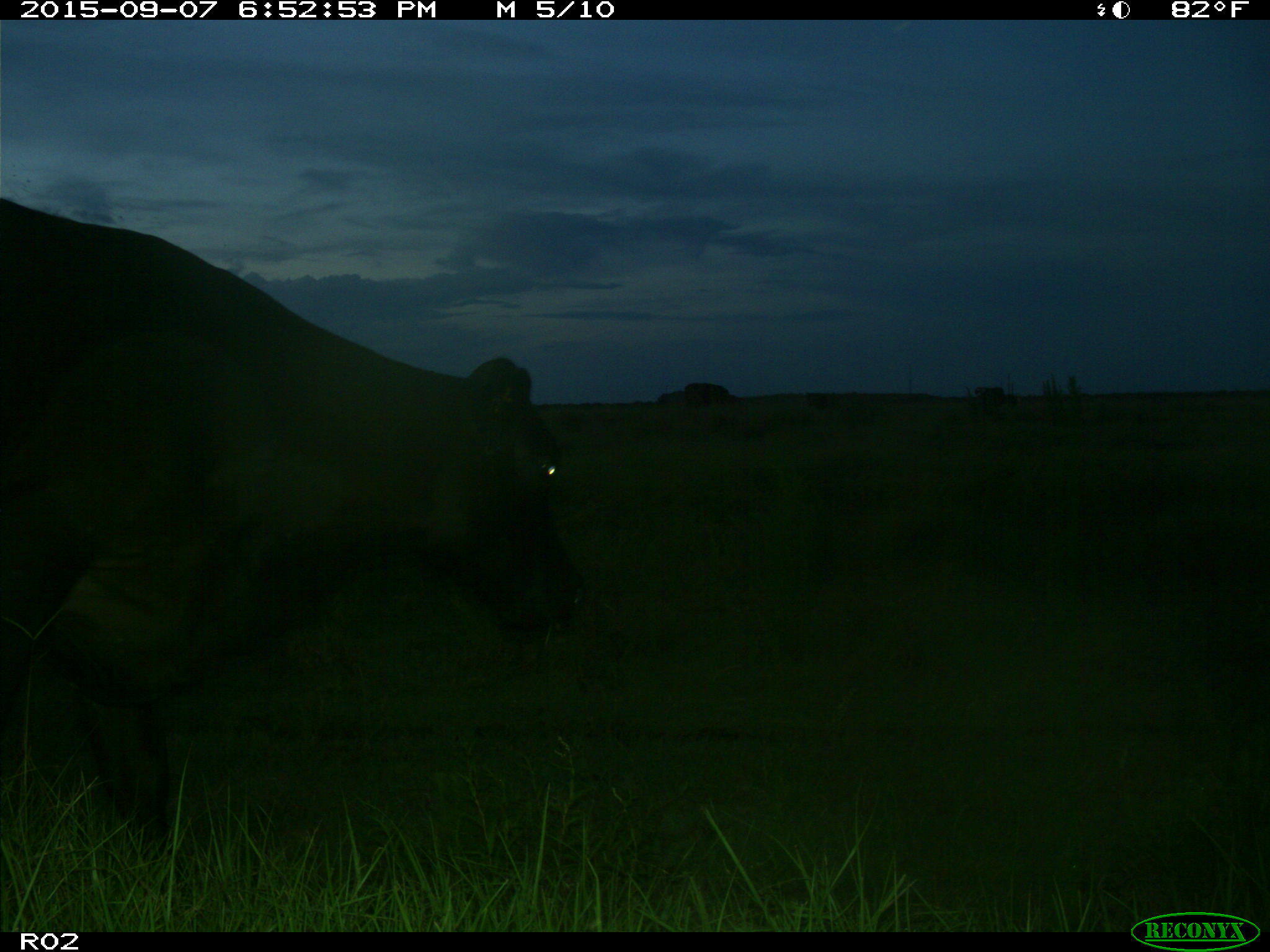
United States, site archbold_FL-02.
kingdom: Animalia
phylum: Chordata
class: Mammalia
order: Artiodactyla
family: Bovidae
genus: Bos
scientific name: Bos taurus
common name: domestic cow